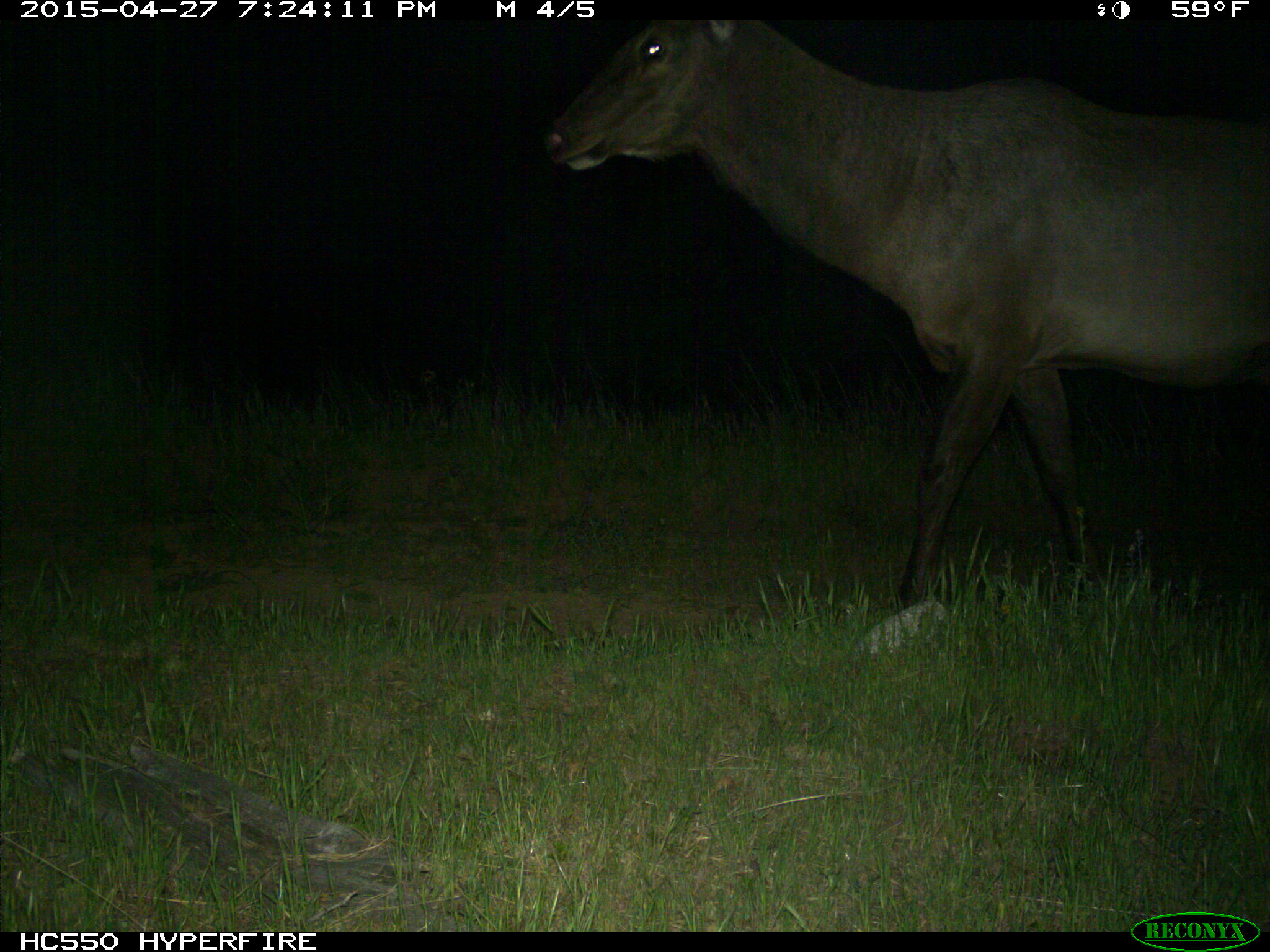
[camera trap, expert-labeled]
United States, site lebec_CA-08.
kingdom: Animalia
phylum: Chordata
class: Mammalia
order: Artiodactyla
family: Cervidae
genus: Cervus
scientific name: Cervus canadensis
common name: elk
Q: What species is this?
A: Cervus canadensis (elk).